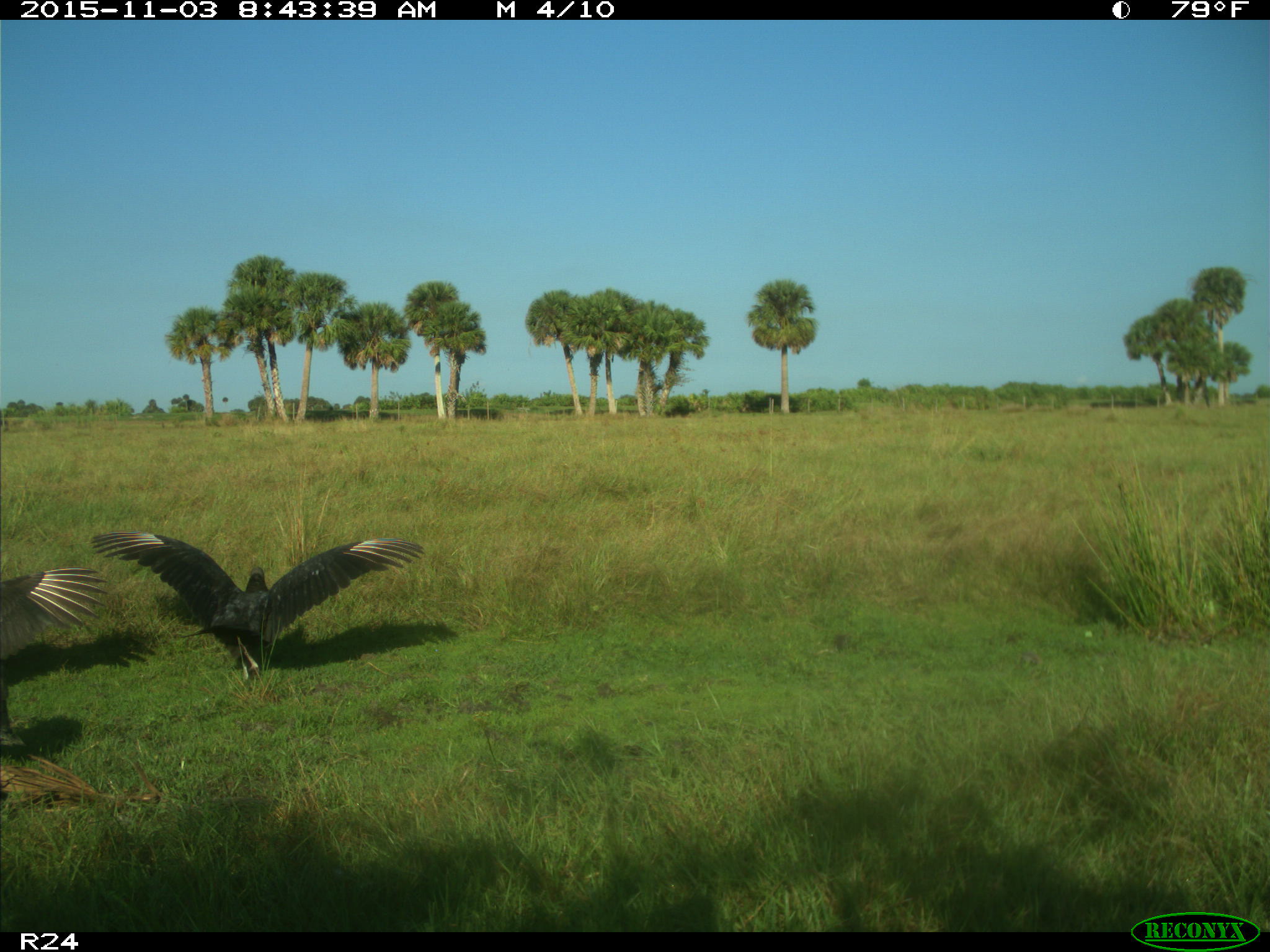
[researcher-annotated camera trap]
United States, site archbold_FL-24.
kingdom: Animalia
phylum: Chordata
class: Aves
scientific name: Aves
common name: birds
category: unidentified bird